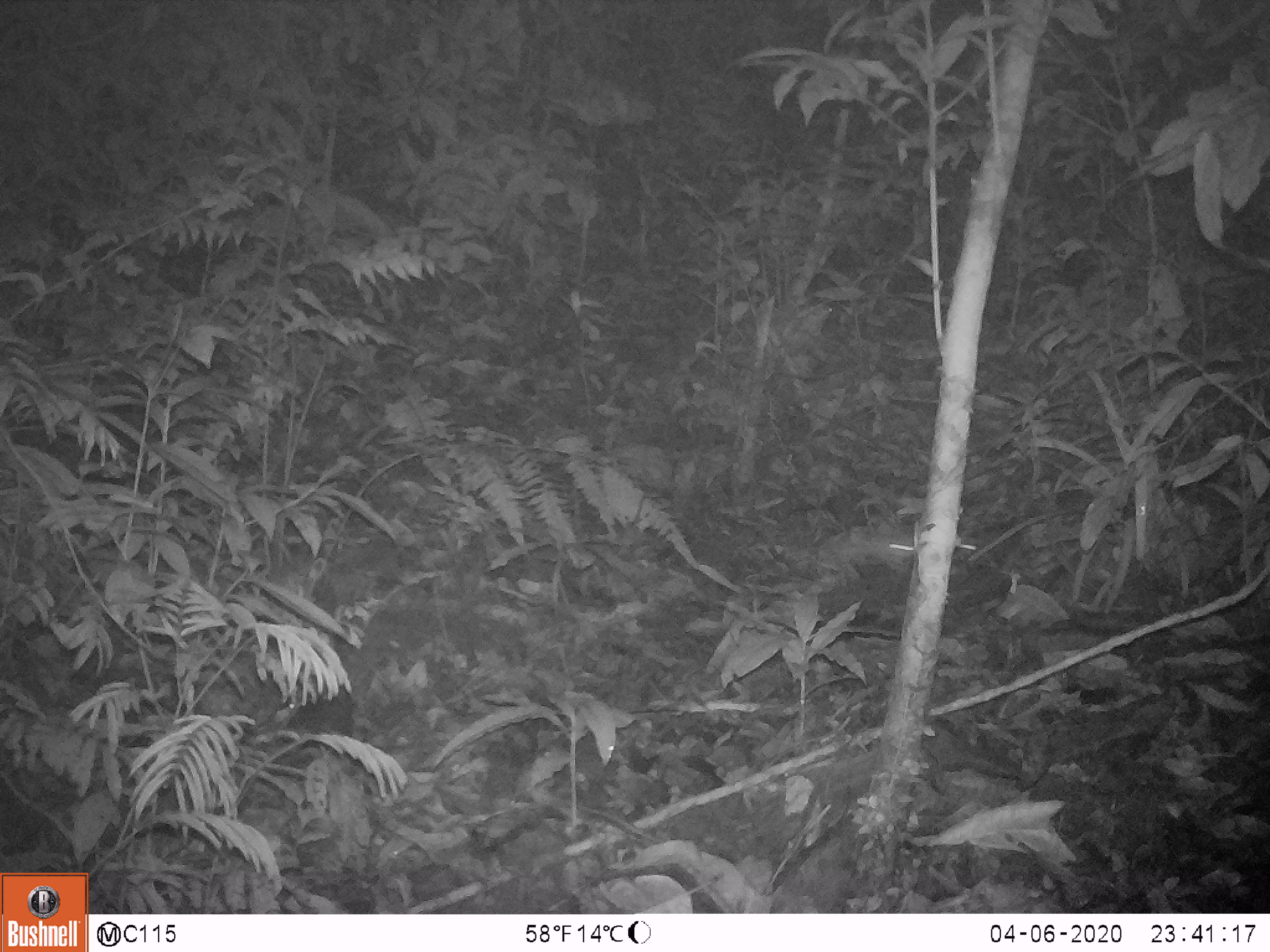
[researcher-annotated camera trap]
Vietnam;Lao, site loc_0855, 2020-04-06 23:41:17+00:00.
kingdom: Animalia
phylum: Chordata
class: Mammalia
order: Rodentia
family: Muridae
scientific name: Muridae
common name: old-world mice and rats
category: unidentified murid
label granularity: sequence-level